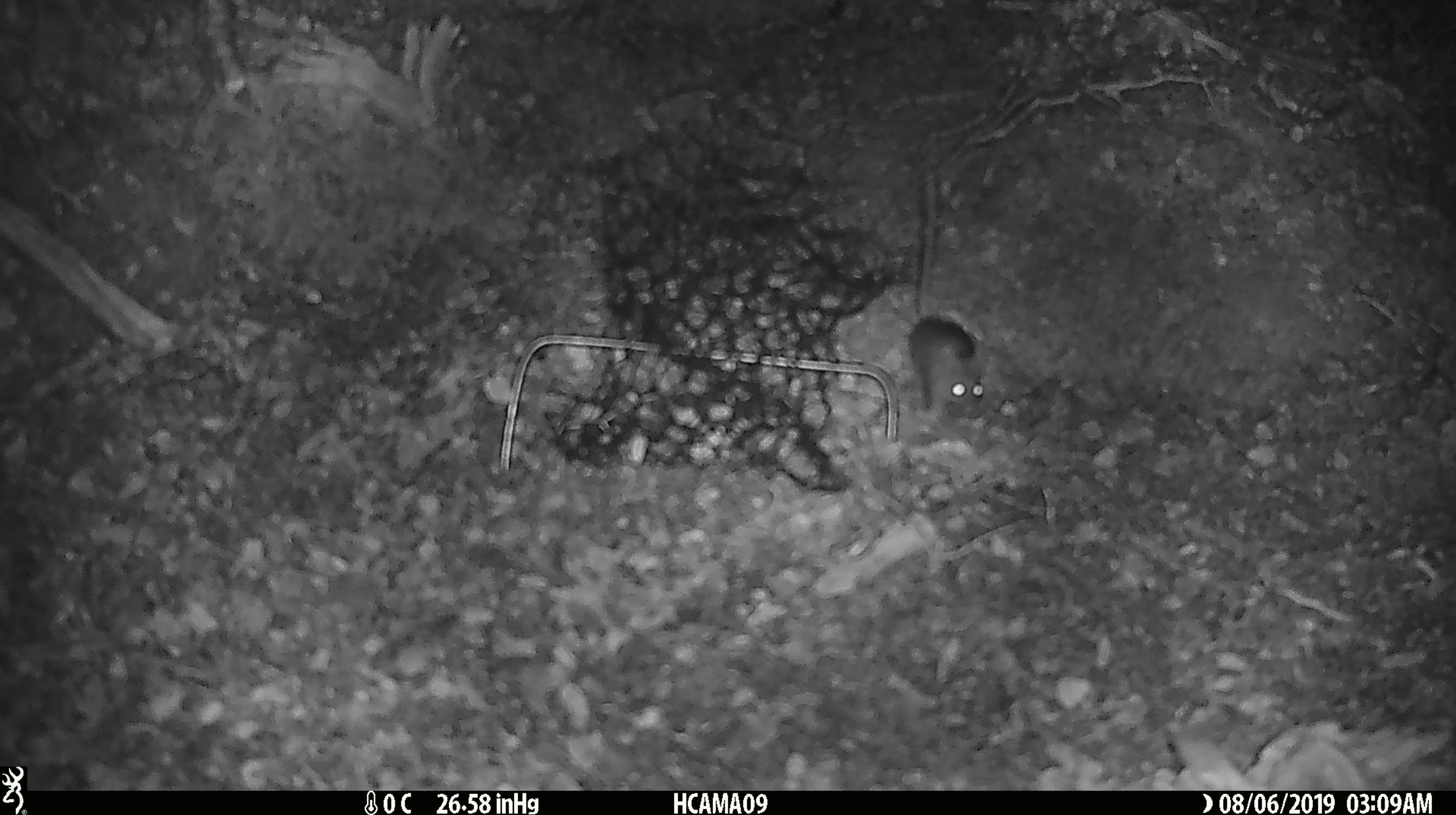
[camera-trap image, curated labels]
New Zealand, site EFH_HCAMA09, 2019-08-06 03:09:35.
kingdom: Animalia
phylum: Chordata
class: Mammalia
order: Rodentia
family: Muridae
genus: Mus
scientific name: Mus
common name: mouse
Mouse (Mus).